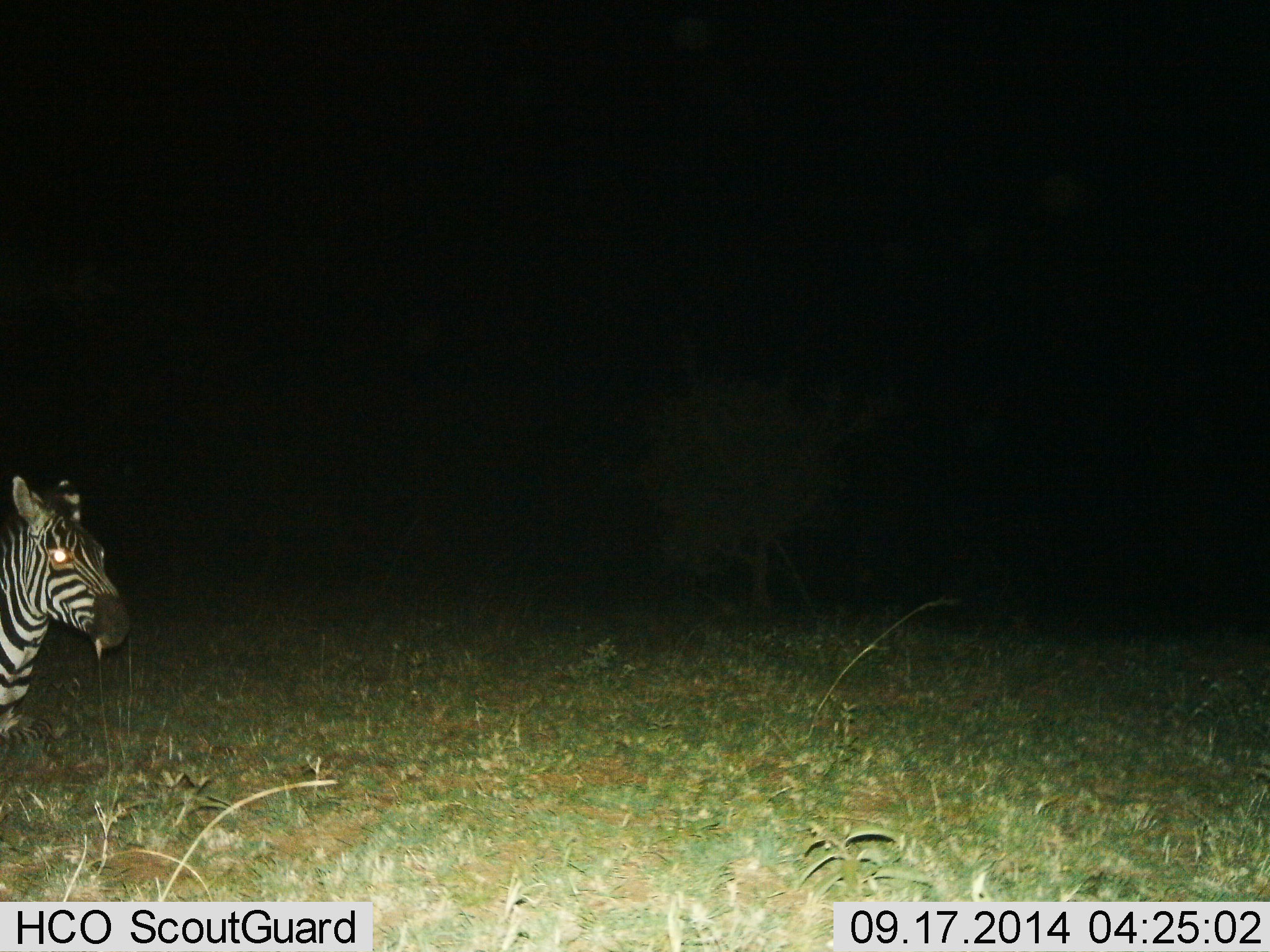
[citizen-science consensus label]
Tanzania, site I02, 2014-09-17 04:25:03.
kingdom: Animalia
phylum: Chordata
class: Mammalia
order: Perissodactyla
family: Equidae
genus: Equus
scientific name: Equus quagga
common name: plains zebra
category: zebra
Zebra (plains zebra) (Equus quagga), count 1. Behavior (volunteer vote fractions): standing 80%, resting 0%, moving 10%, interacting 10%. Young present (vote fraction): 0%. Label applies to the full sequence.